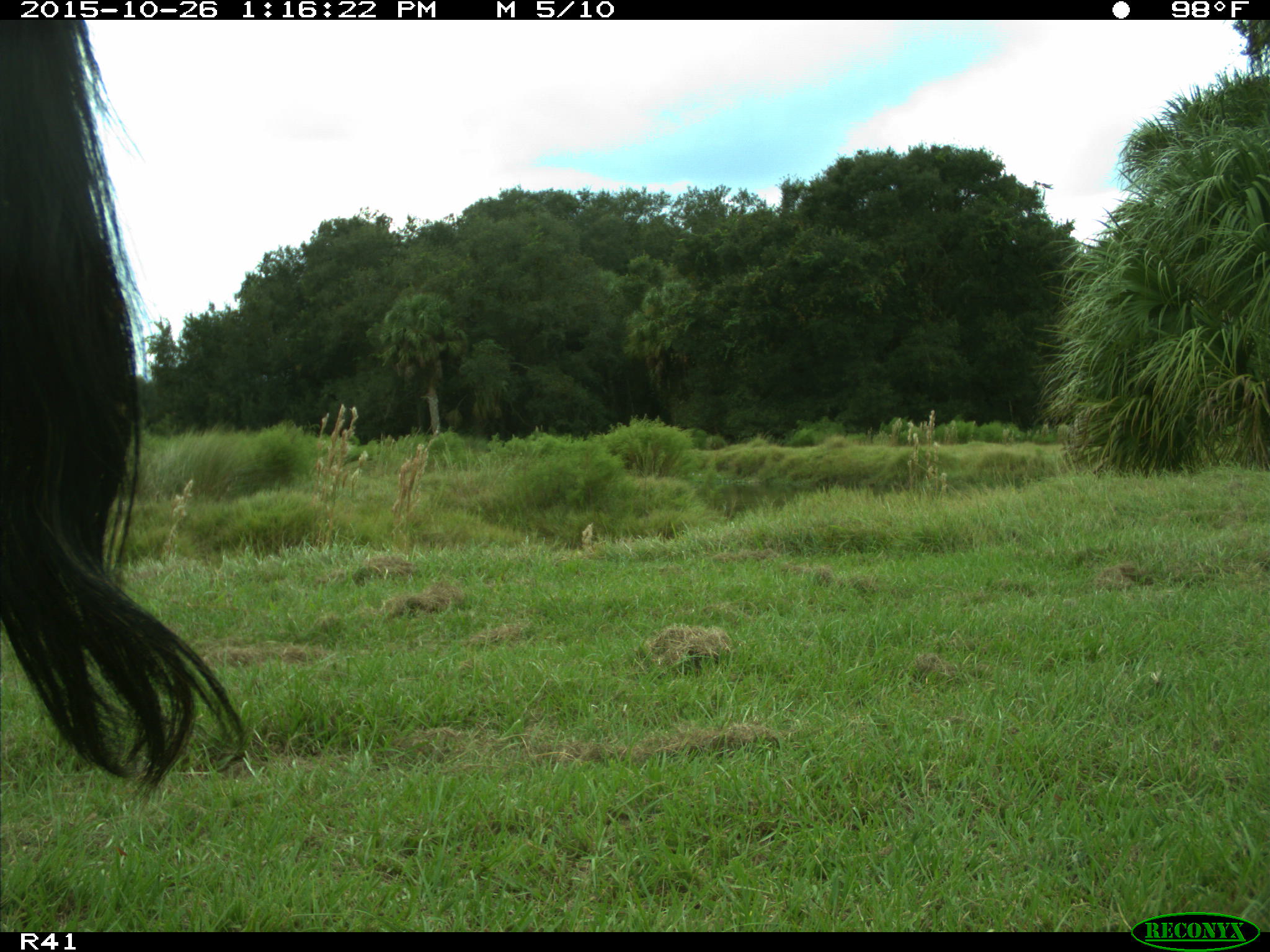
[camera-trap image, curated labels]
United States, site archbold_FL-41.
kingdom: Animalia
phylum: Chordata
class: Mammalia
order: Artiodactyla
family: Bovidae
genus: Bos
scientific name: Bos taurus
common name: domestic cow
Bos taurus (domestic cow).